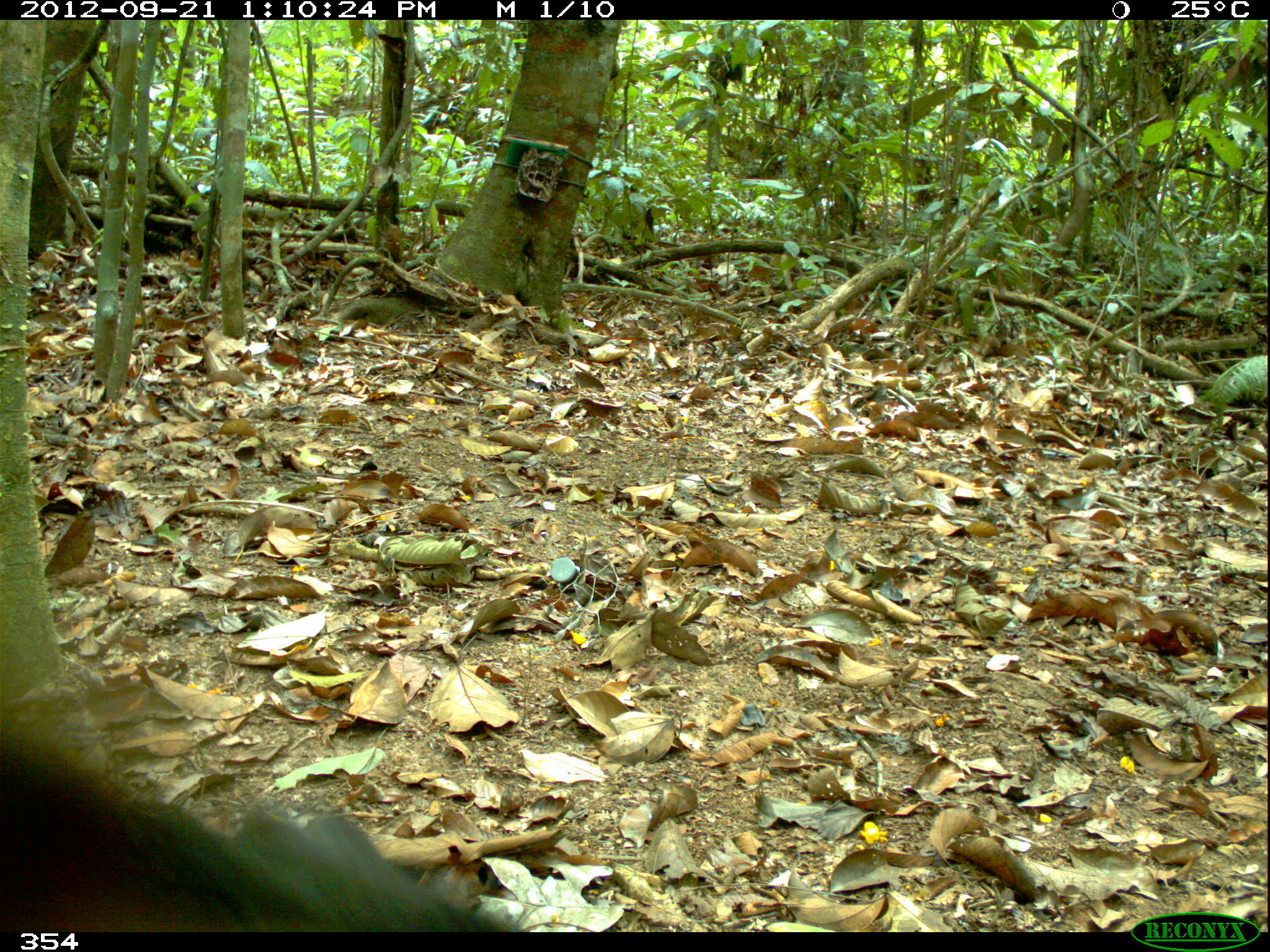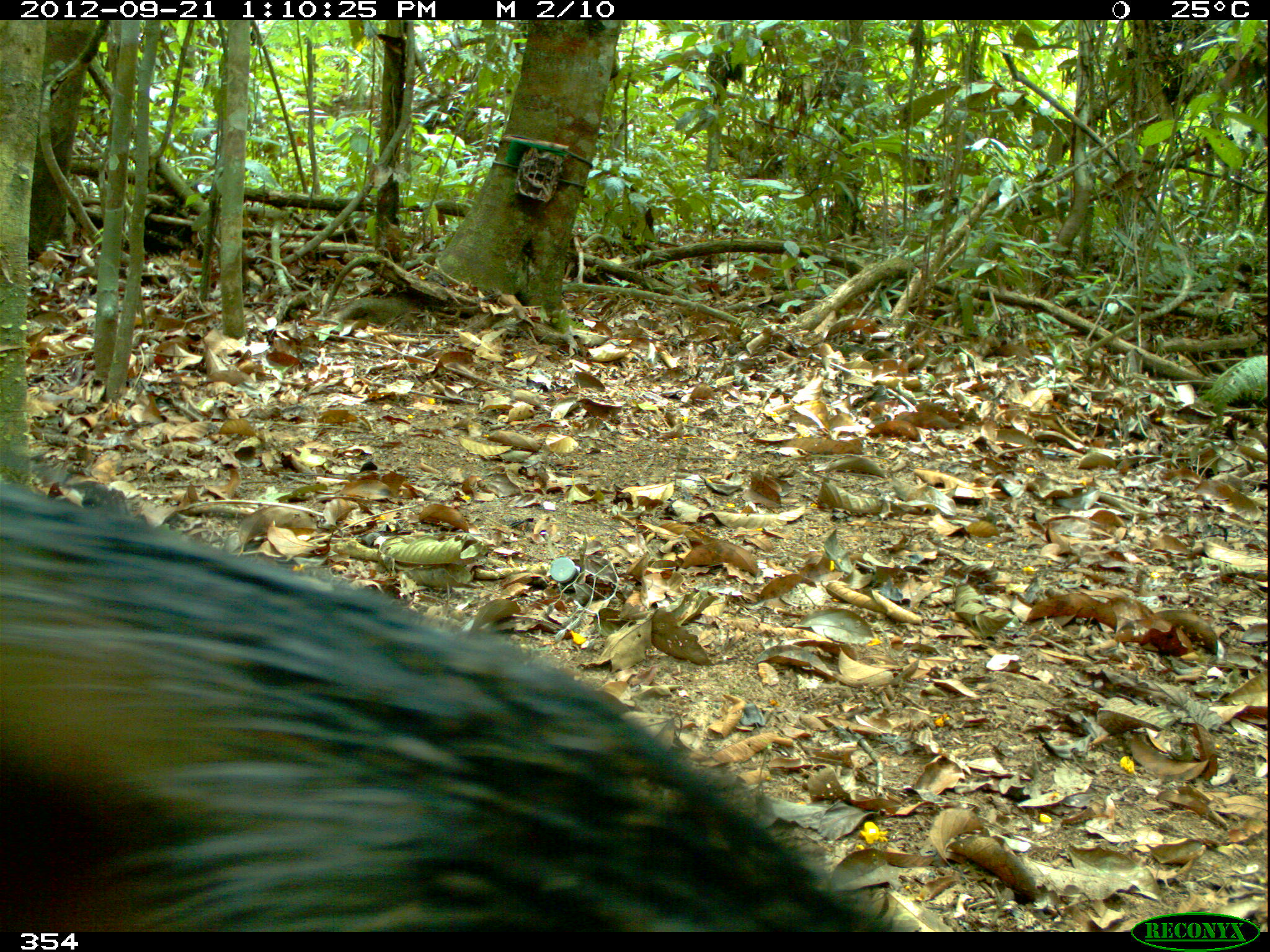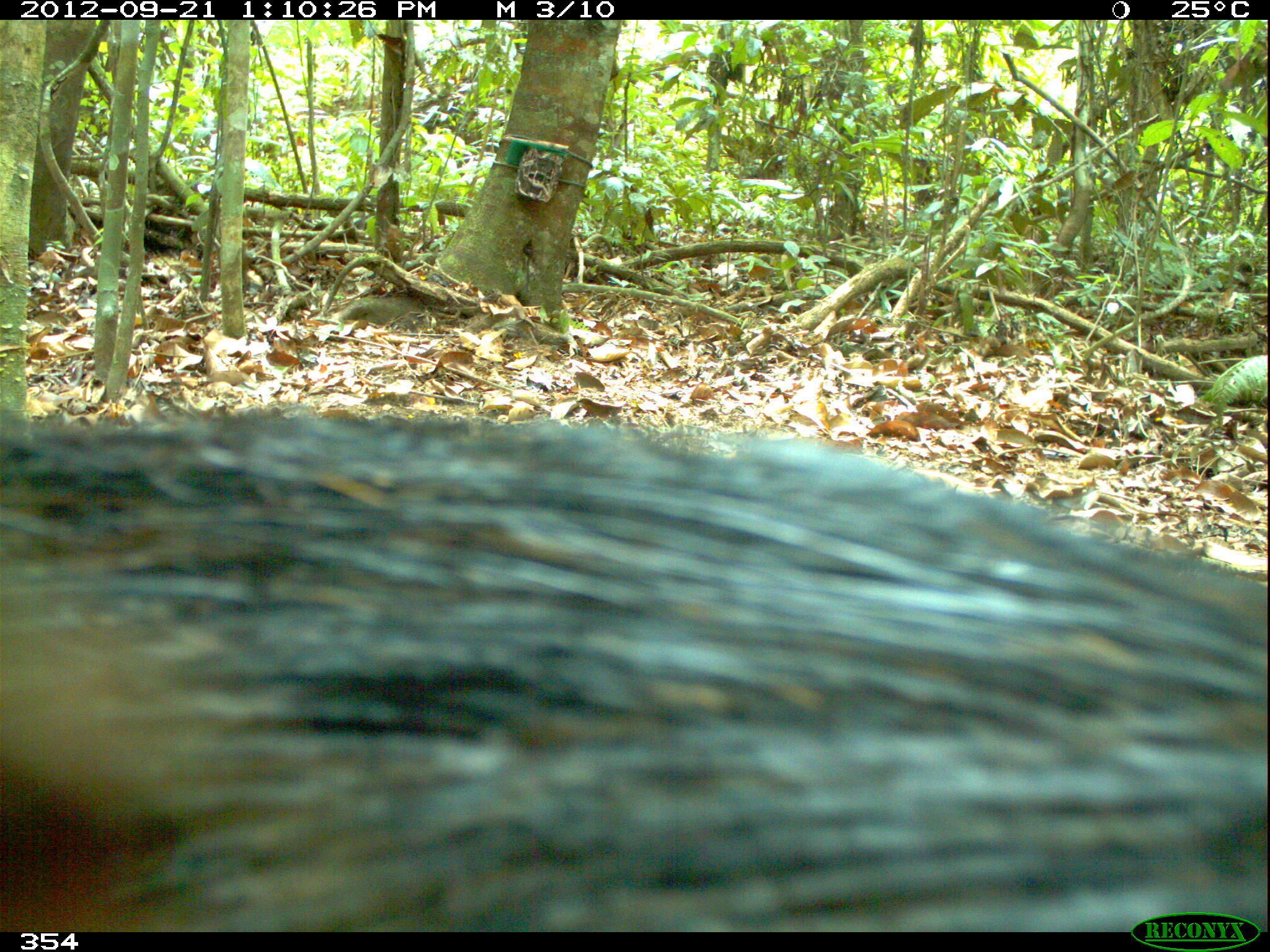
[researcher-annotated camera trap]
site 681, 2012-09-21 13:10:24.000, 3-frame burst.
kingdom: Animalia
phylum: Chordata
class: Mammalia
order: Artiodactyla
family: Tayassuidae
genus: Tayassu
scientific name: Tayassu pecari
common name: white-lipped peccary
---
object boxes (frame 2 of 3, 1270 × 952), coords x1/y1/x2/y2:
tayassu pecari: 0/482/895/932